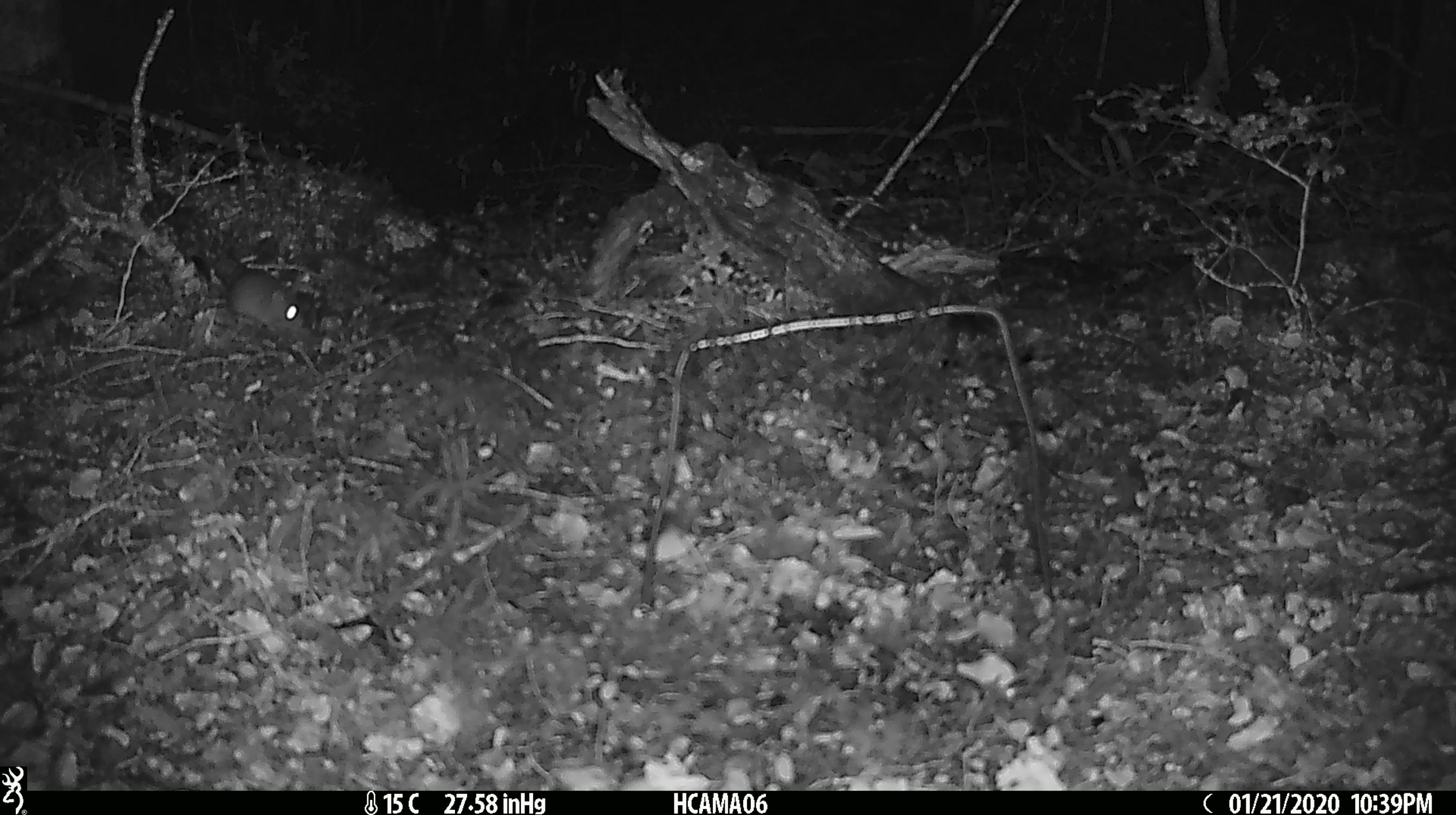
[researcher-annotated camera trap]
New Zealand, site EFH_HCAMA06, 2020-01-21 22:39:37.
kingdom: Animalia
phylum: Chordata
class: Mammalia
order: Rodentia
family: Muridae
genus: Mus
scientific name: Mus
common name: mouse